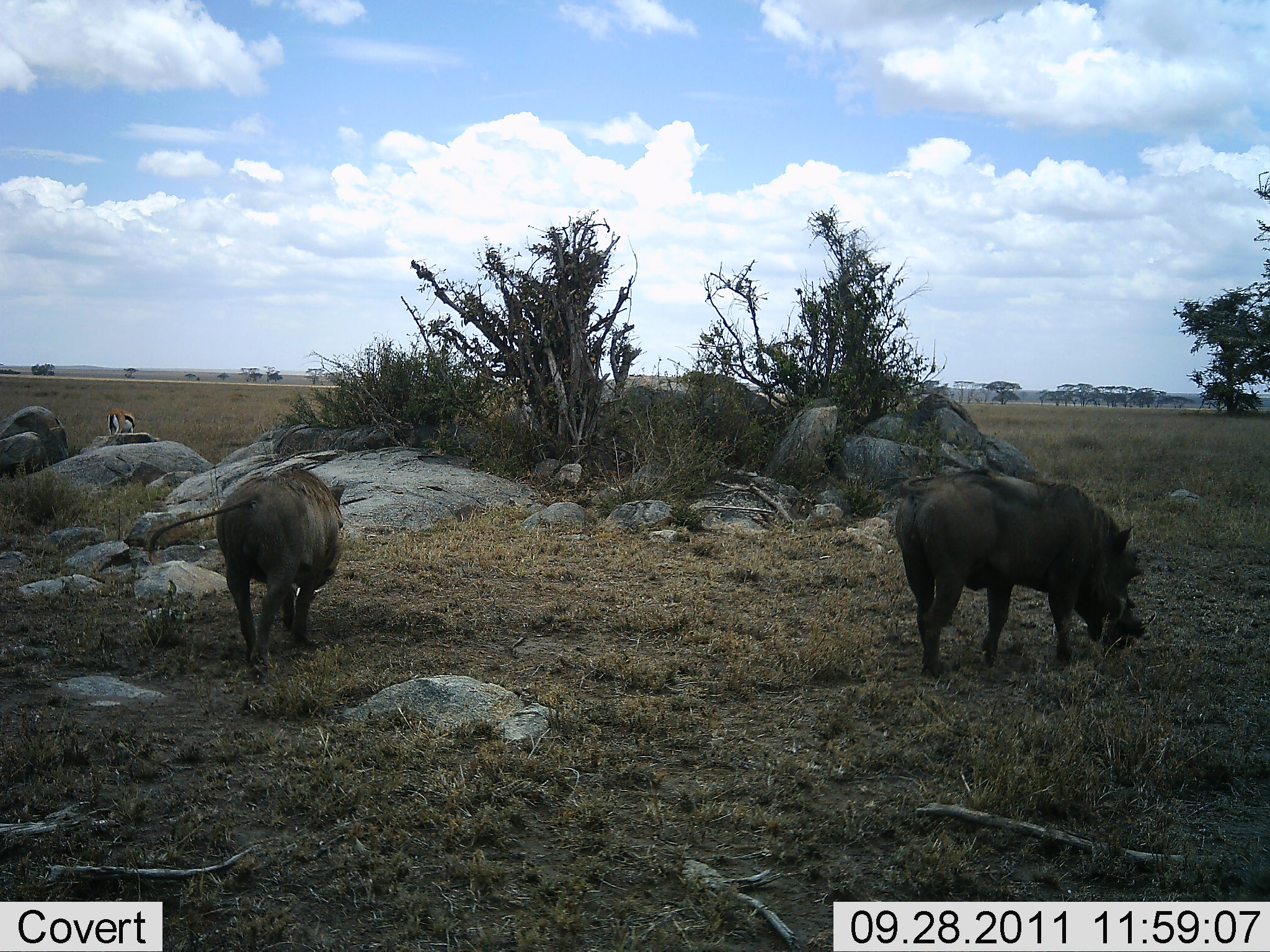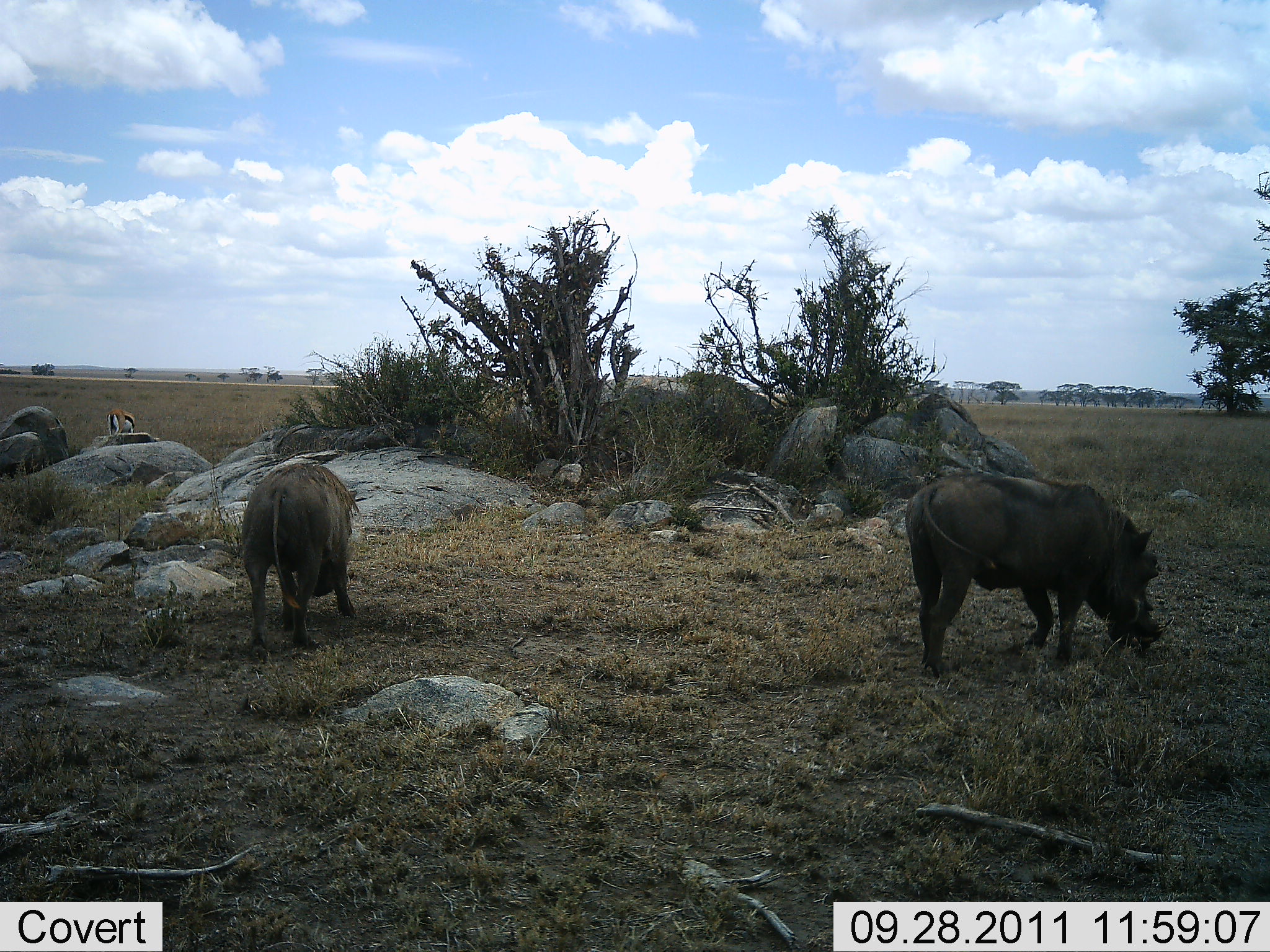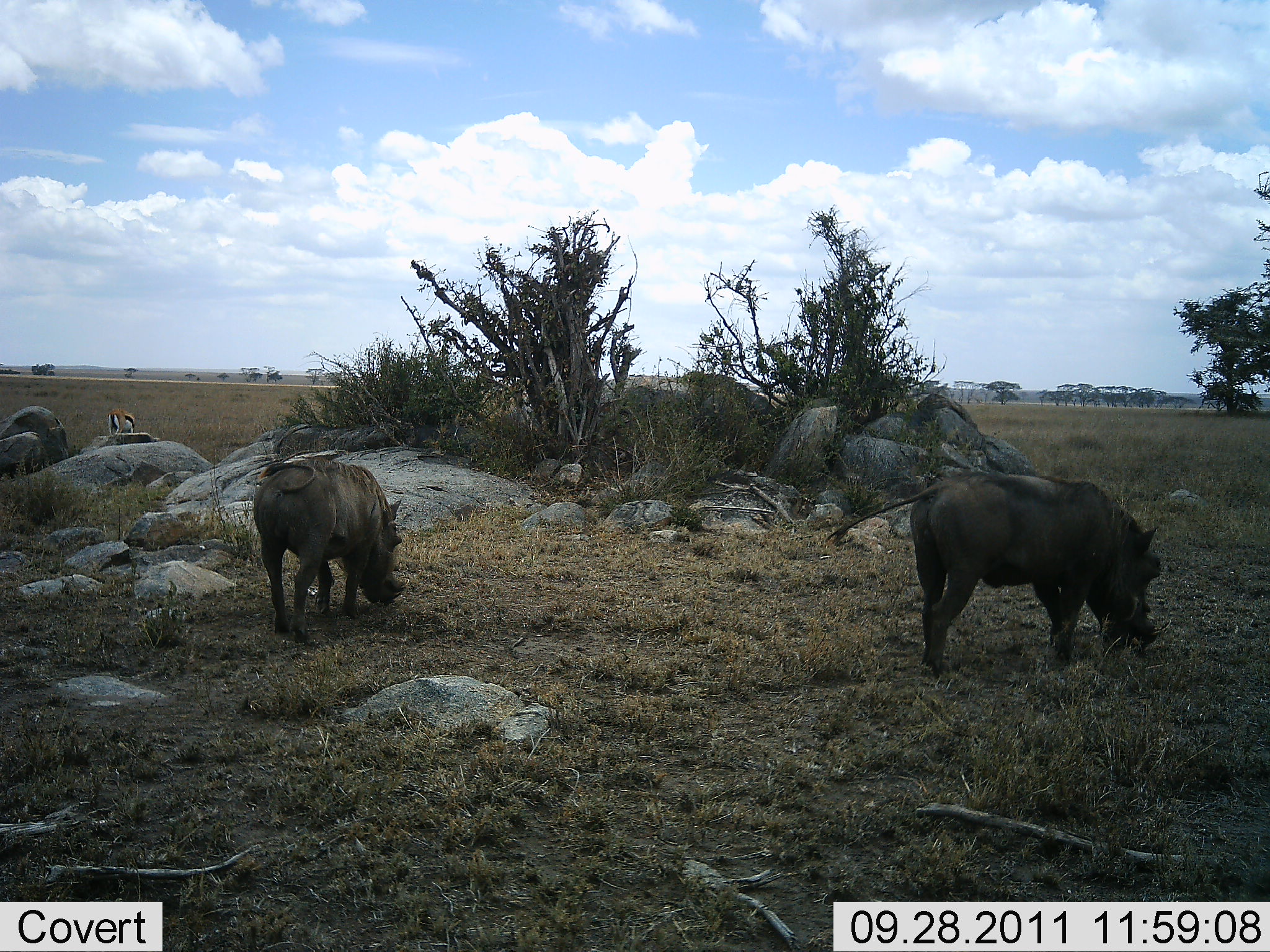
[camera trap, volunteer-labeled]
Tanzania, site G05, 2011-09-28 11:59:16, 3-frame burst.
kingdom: Animalia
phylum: Chordata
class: Mammalia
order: Artiodactyla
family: Bovidae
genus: Eudorcas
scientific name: Eudorcas thomsonii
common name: thomson's gazelle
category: gazellethomsons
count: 1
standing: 44%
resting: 11%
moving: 0%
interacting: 0%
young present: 0%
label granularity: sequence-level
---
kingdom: Animalia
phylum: Chordata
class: Mammalia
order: Artiodactyla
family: Suidae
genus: Phacochoerus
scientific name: Phacochoerus africanus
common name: warthog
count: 2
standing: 9%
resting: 0%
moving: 27%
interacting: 0%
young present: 0%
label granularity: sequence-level